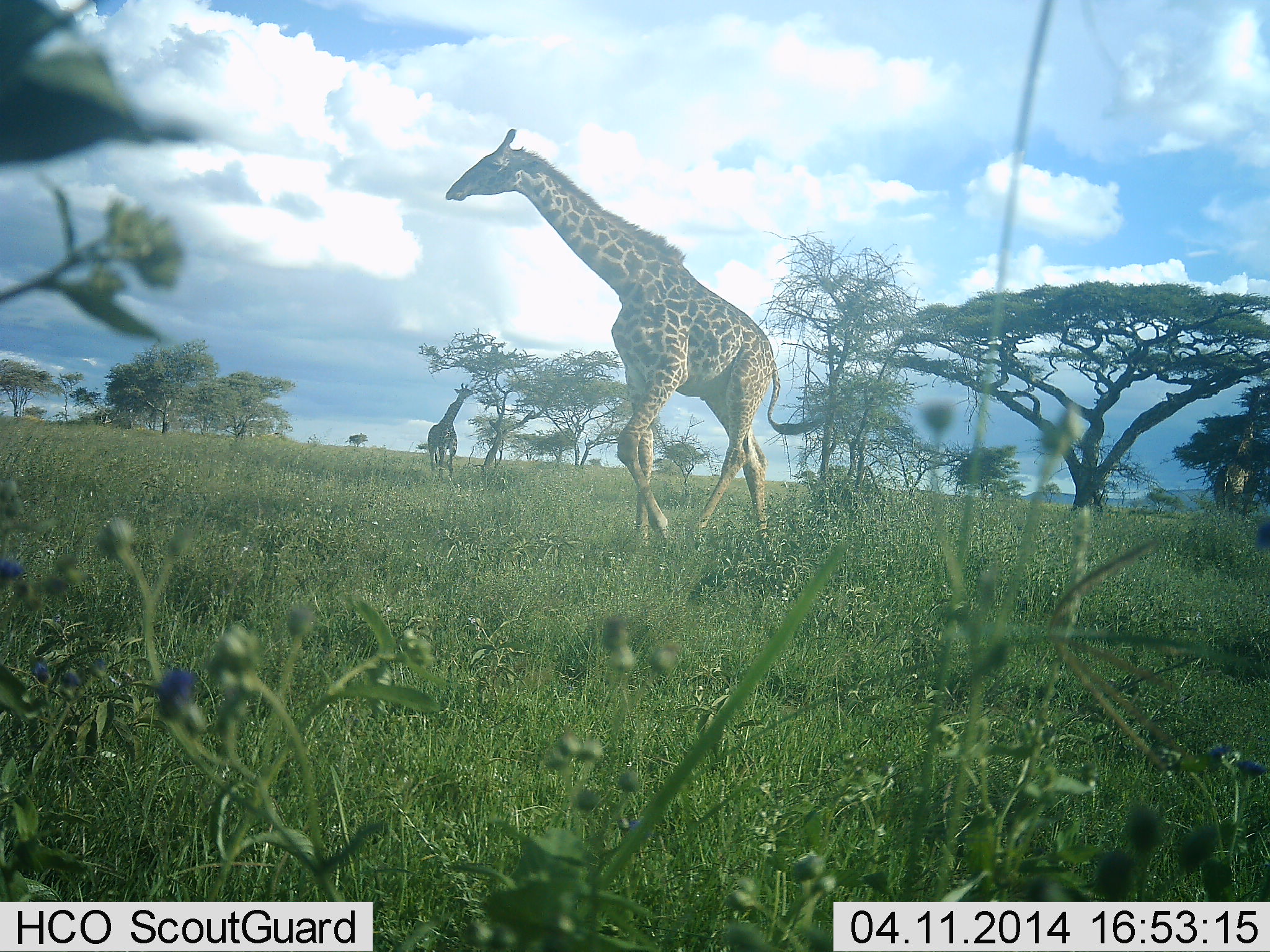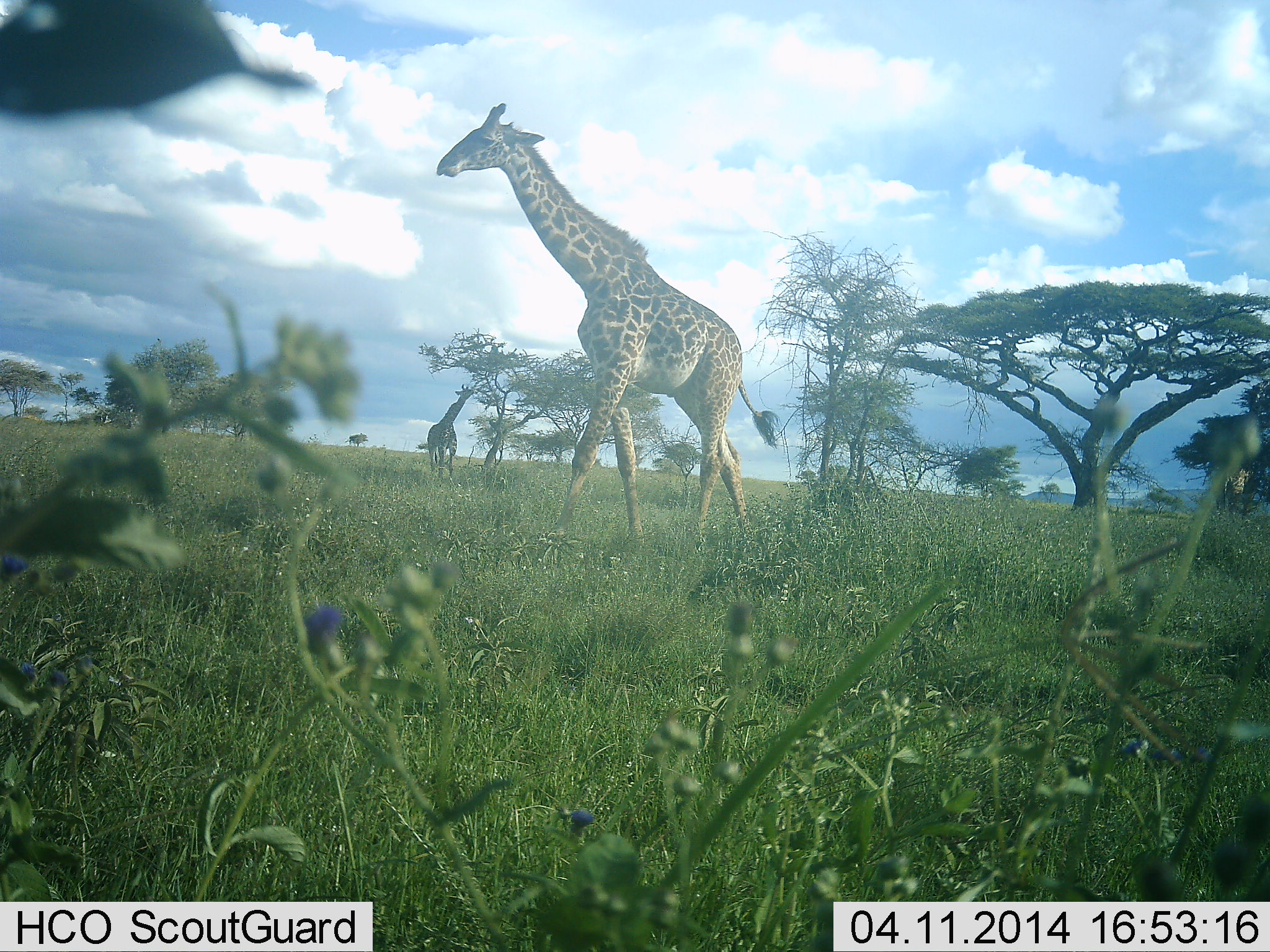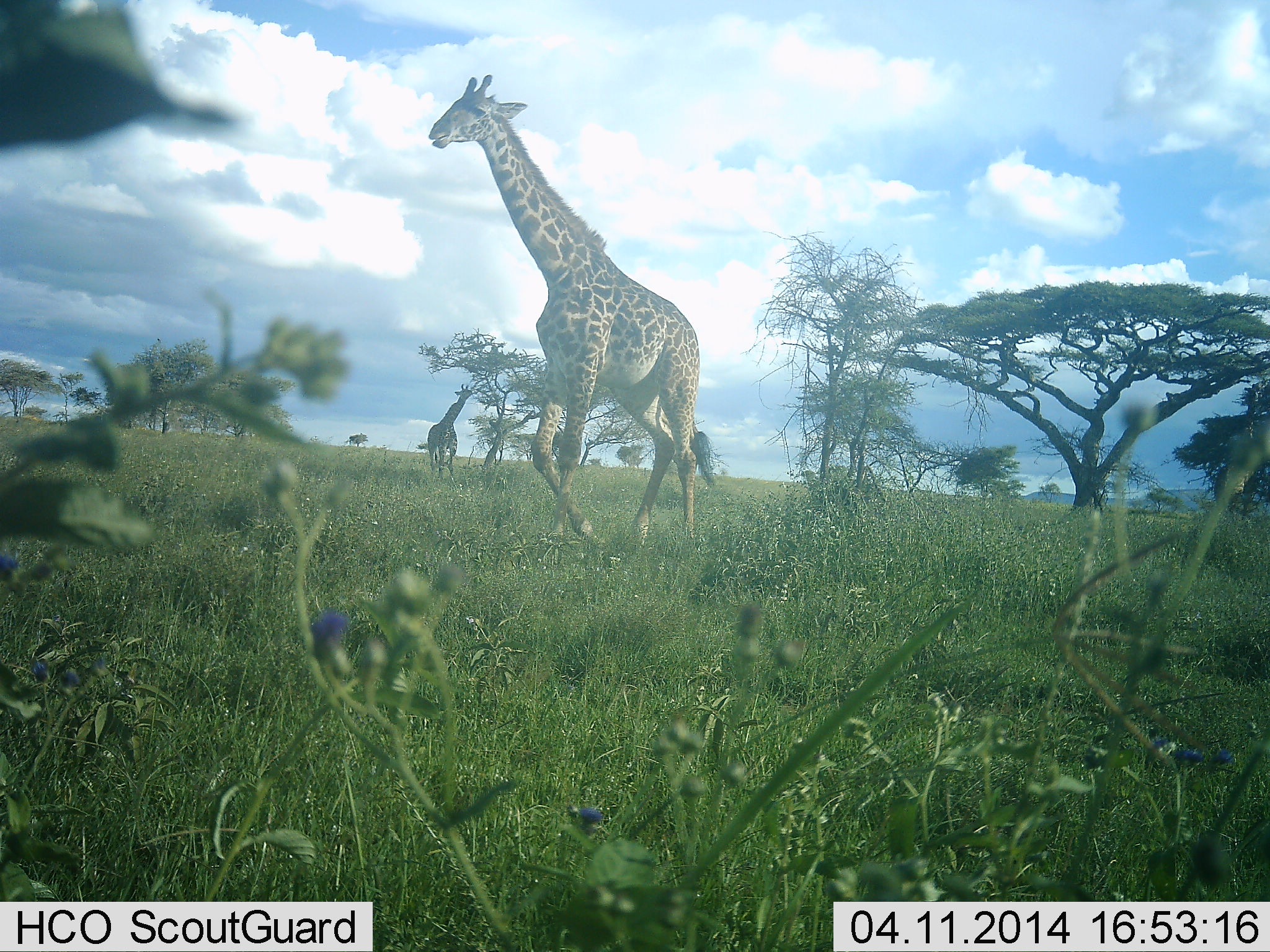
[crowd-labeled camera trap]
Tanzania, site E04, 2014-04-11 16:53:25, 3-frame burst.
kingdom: Animalia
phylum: Chordata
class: Mammalia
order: Artiodactyla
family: Giraffidae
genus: Giraffa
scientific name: Giraffa camelopardalis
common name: giraffe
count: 2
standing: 40%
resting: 0%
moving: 90%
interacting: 0%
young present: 0%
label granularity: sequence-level